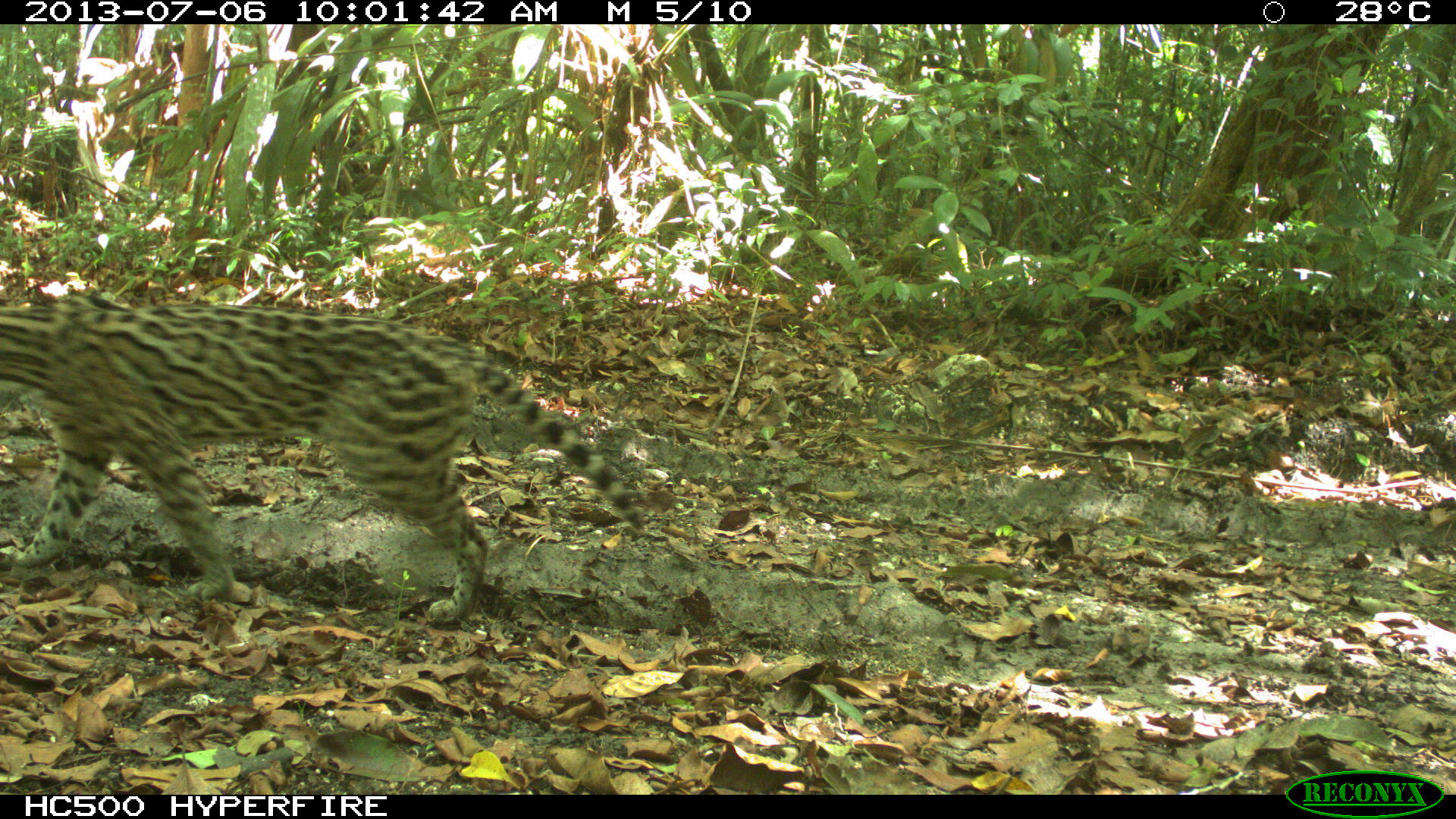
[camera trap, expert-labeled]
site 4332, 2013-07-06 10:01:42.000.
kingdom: Animalia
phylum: Chordata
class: Mammalia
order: Carnivora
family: Felidae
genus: Leopardus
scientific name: Leopardus pardalis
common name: ocelot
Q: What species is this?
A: Leopardus pardalis (ocelot).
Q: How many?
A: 1.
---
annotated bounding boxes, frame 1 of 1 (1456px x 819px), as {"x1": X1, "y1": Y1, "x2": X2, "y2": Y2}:
leopardus pardalis: {"x1": 0, "y1": 293, "x2": 643, "y2": 625}